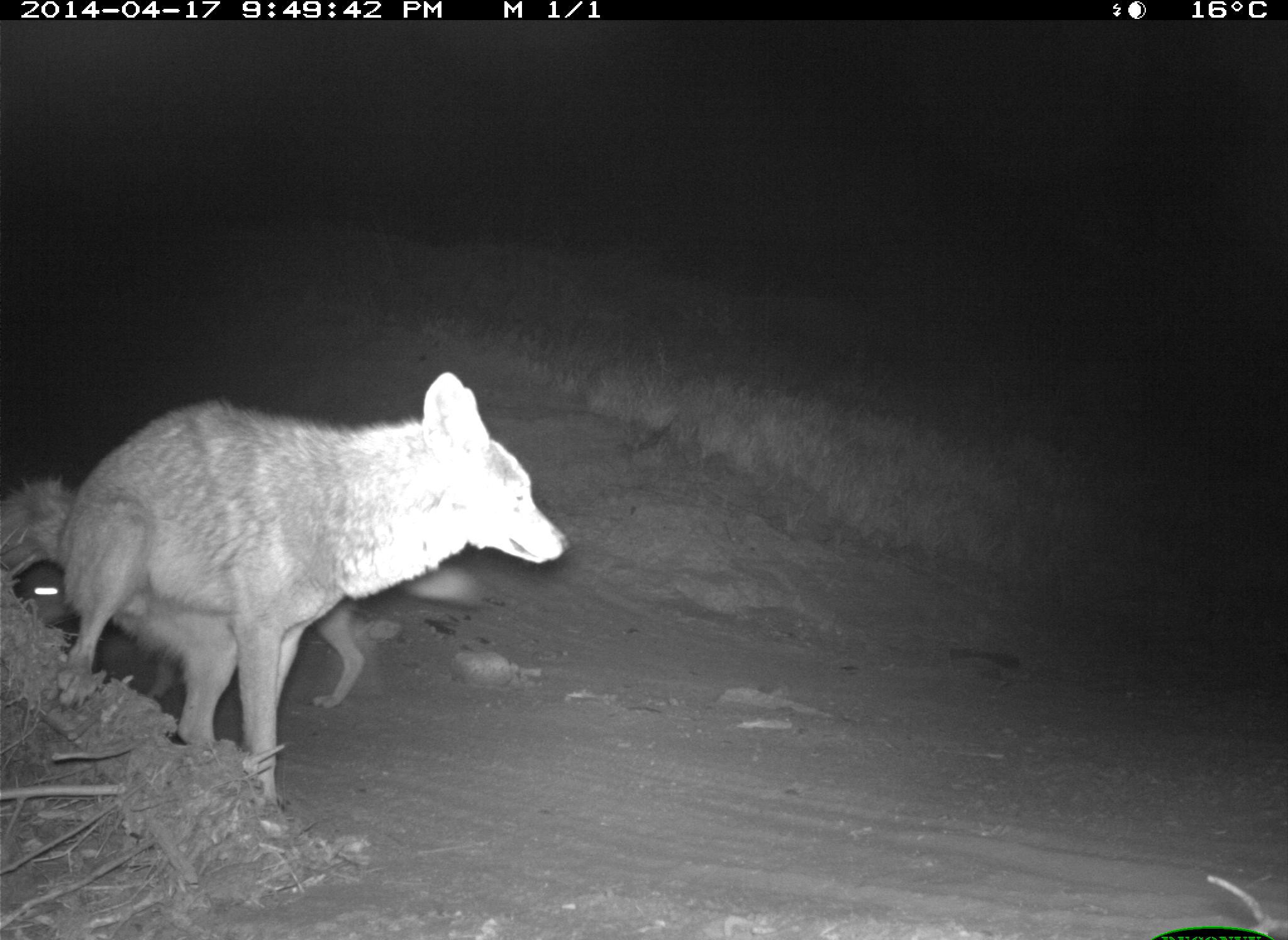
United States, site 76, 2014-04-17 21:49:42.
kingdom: Animalia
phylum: Chordata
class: Mammalia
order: Carnivora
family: Canidae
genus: Canis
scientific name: Canis latrans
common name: coyote